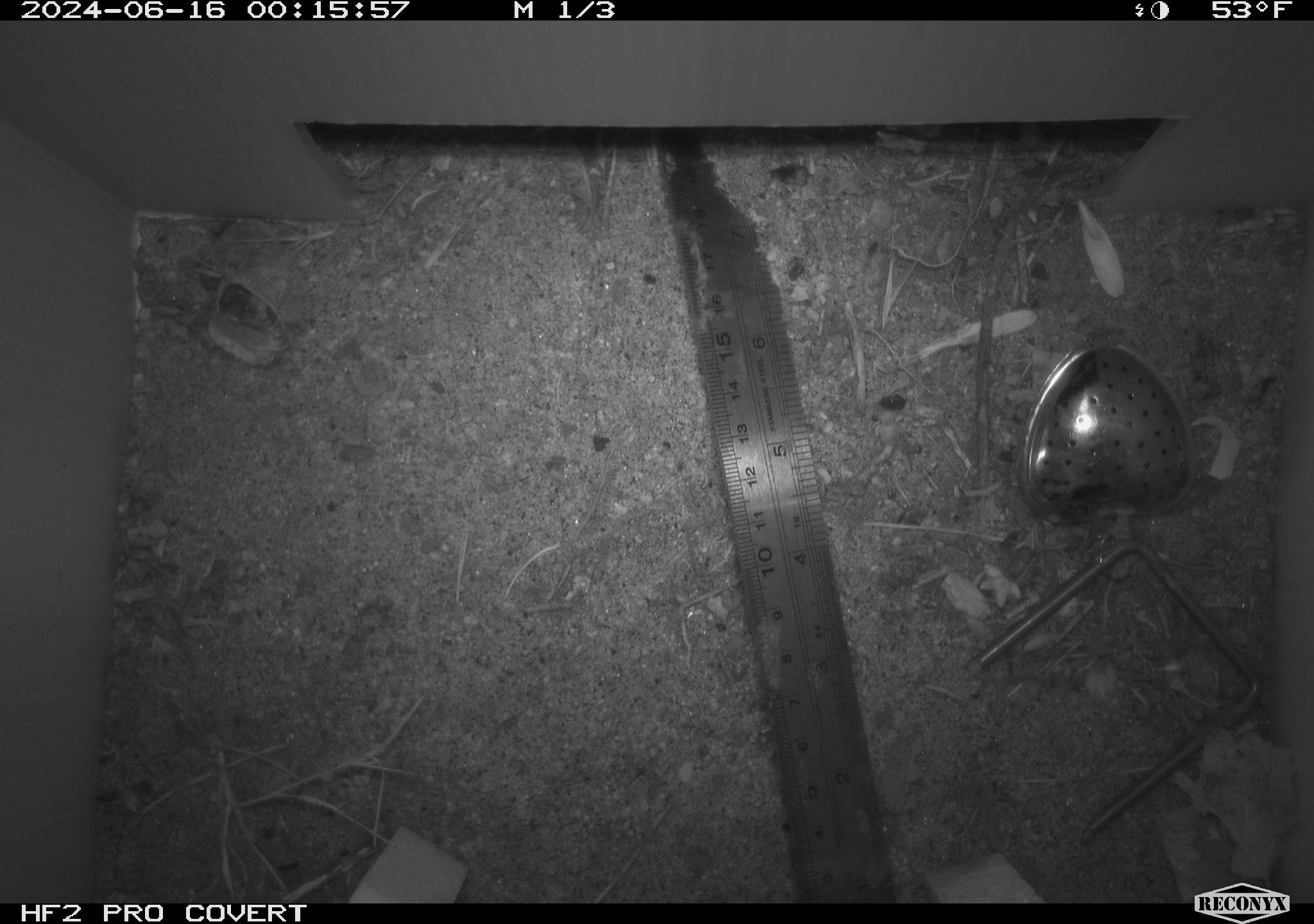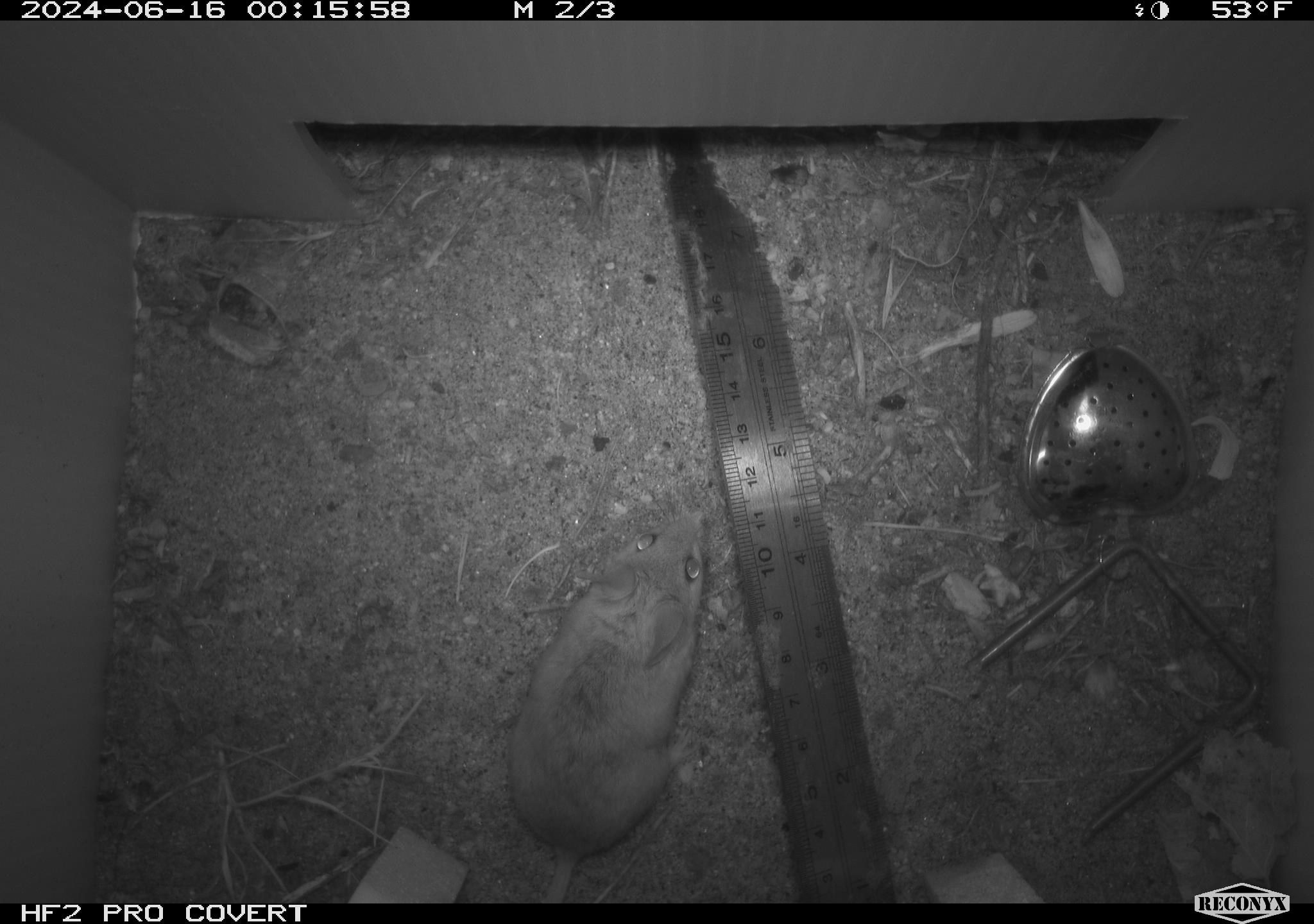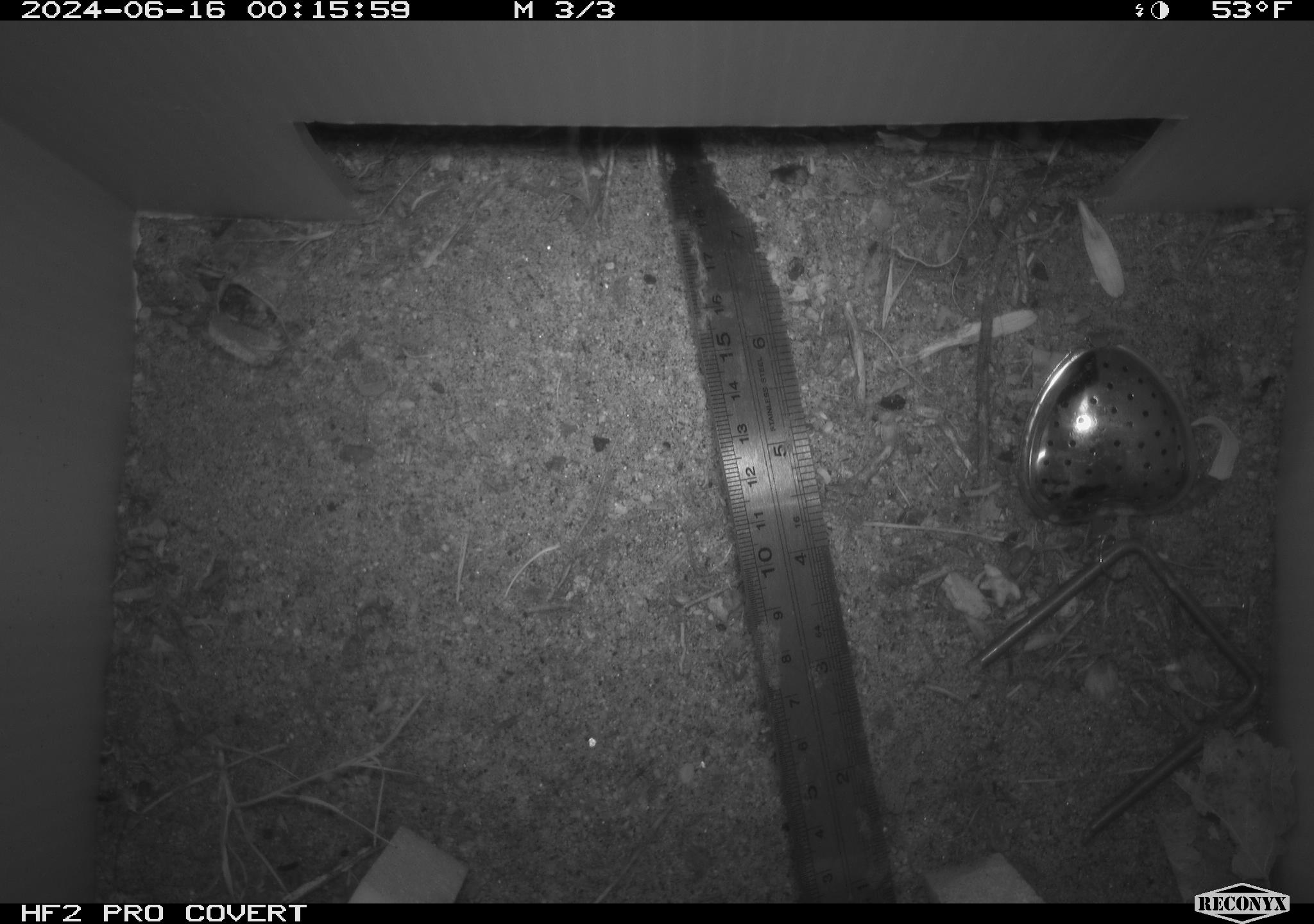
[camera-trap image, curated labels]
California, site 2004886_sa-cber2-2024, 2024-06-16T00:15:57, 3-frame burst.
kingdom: Animalia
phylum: Chordata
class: Mammalia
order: Rodentia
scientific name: Rodentia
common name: mouse species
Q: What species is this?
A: Mouse species (Rodentia).